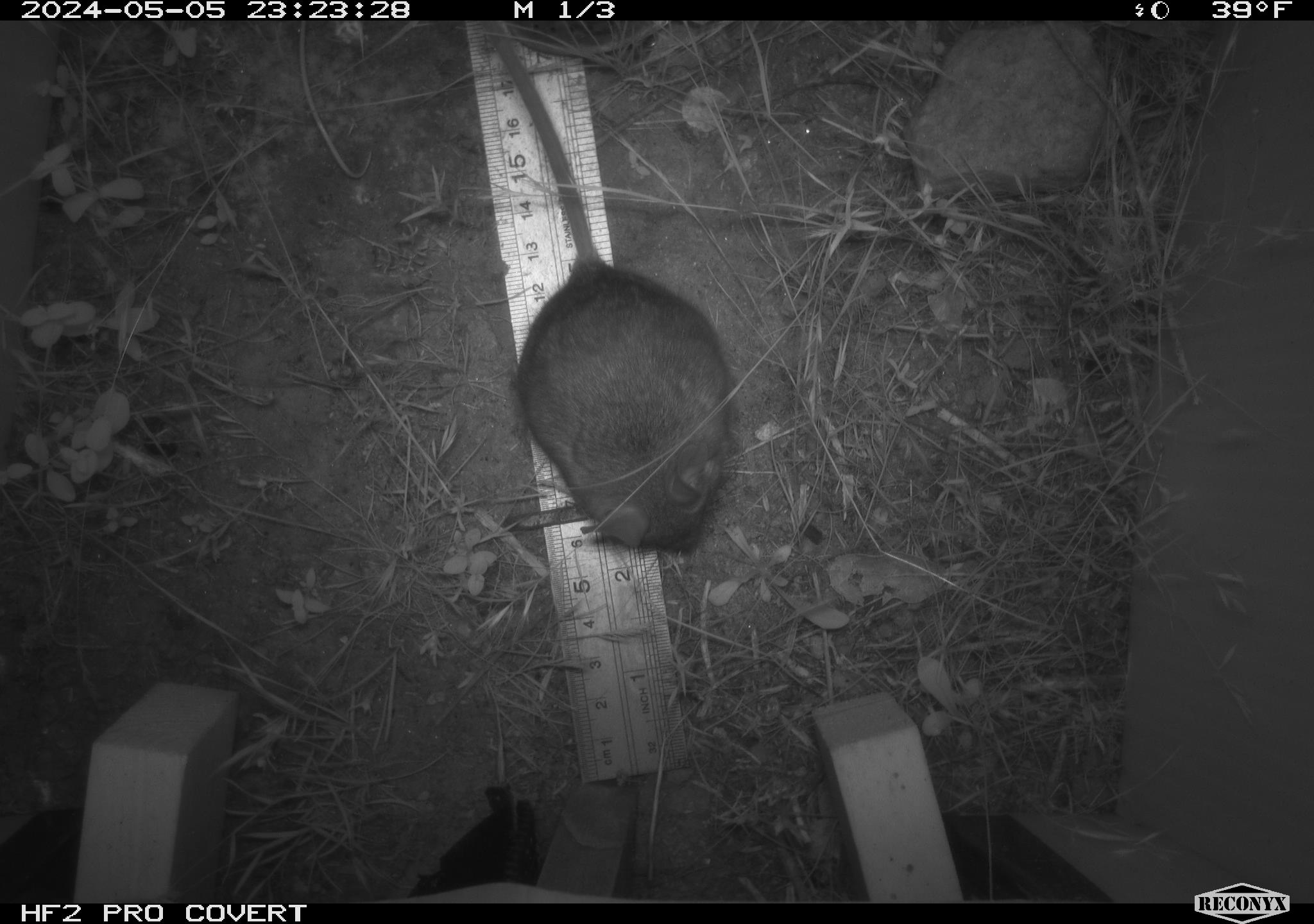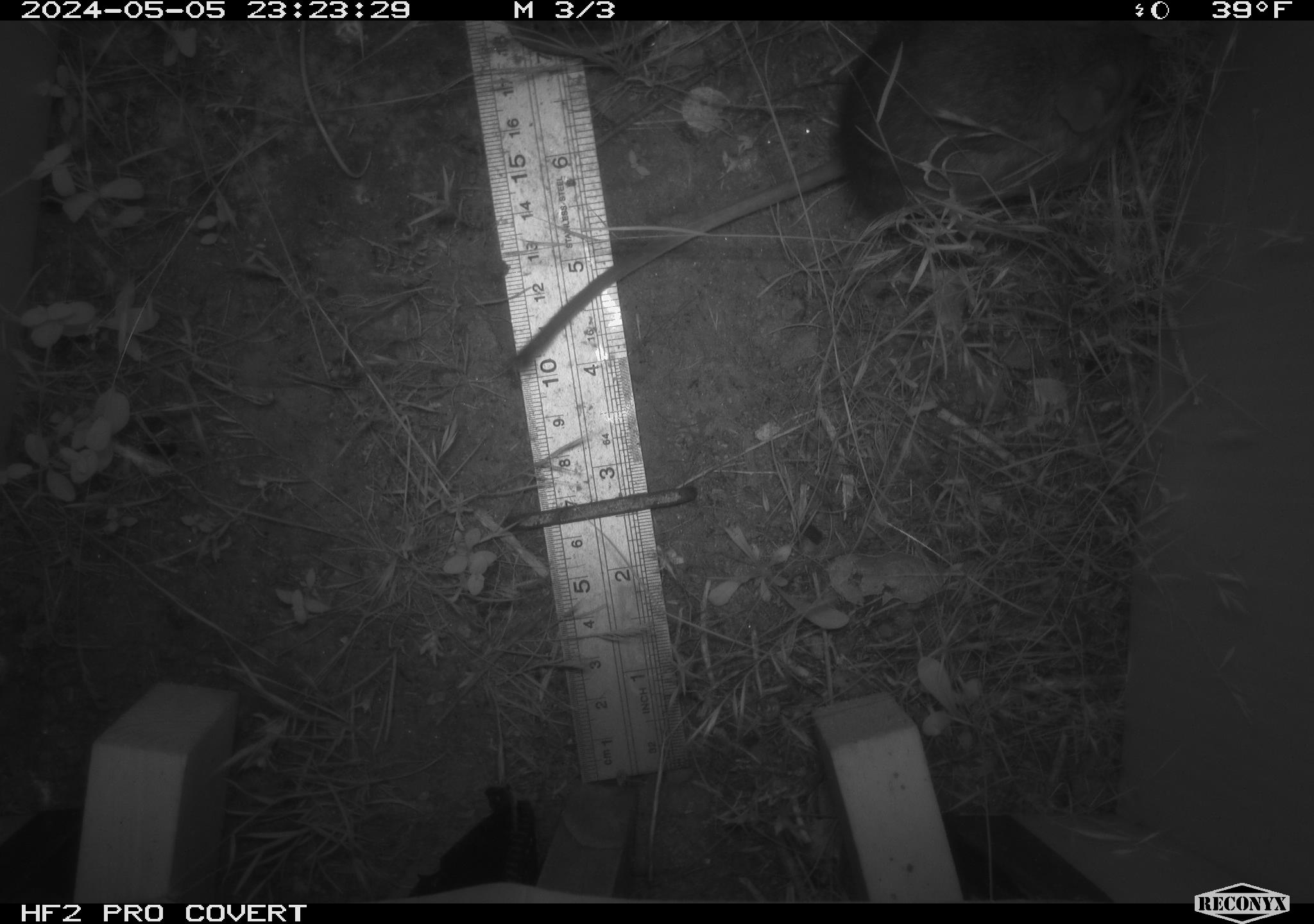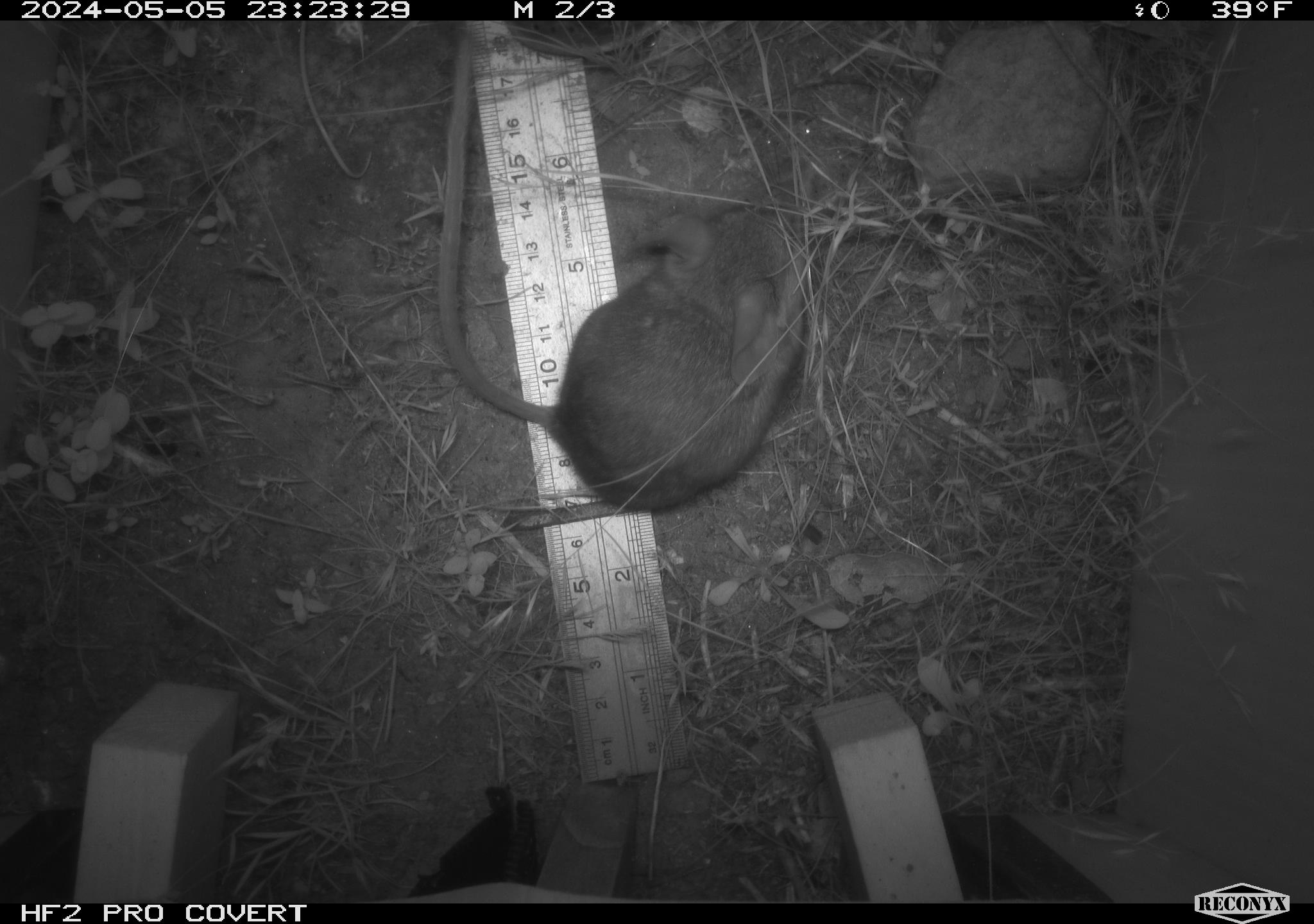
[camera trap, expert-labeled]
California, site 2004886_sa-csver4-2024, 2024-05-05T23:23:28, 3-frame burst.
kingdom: Animalia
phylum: Chordata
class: Mammalia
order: Rodentia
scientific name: Rodentia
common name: mouse species